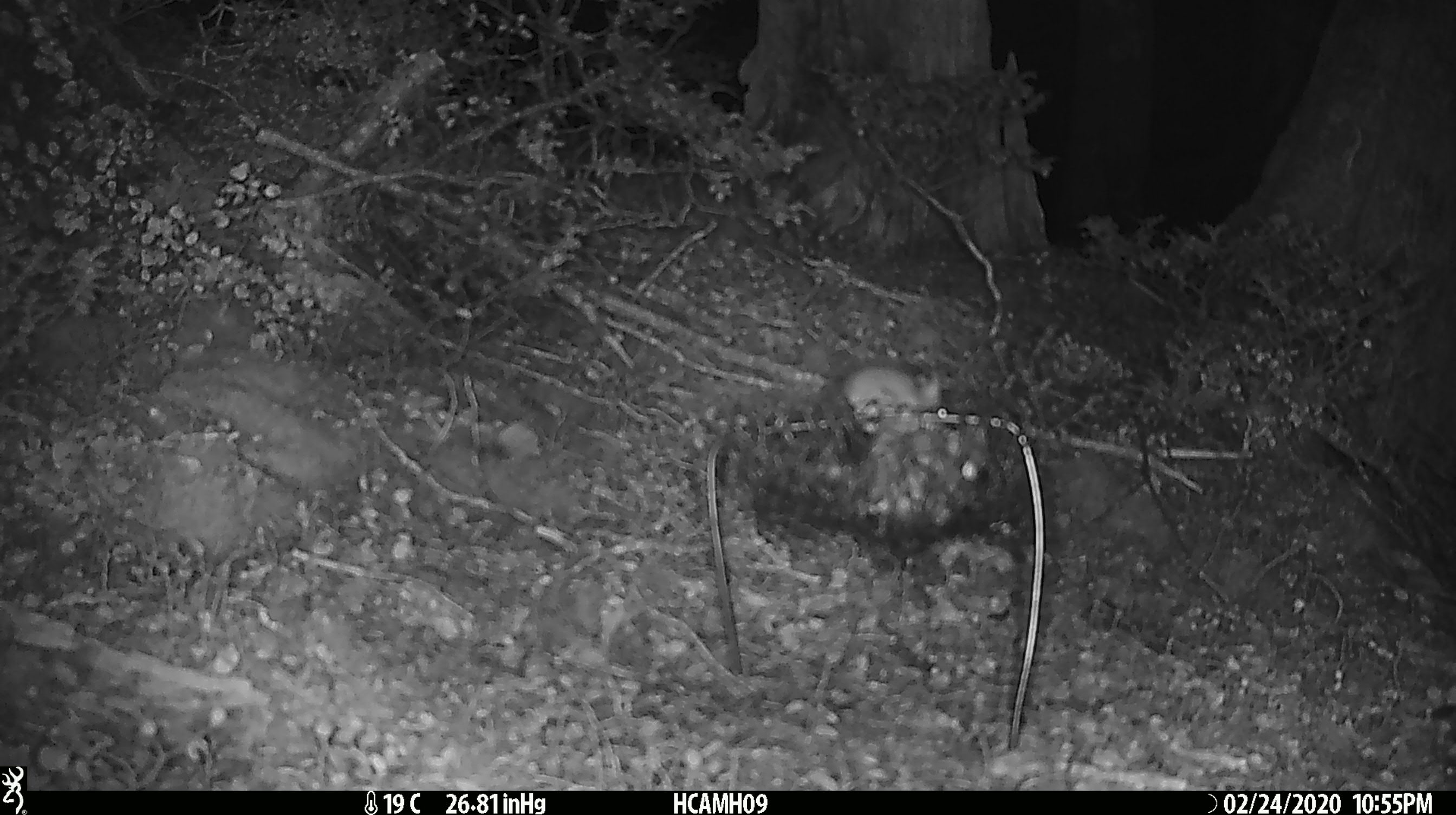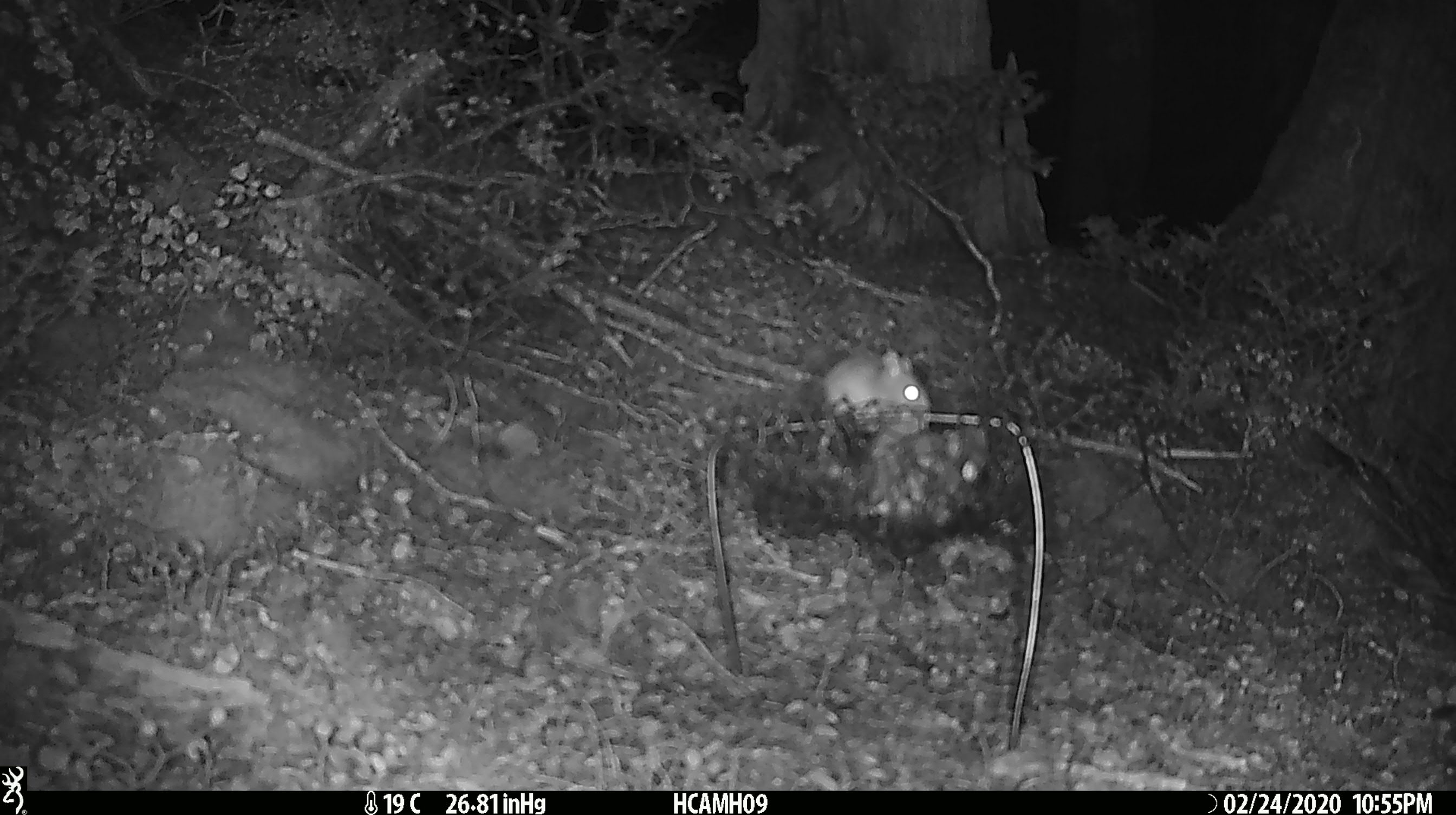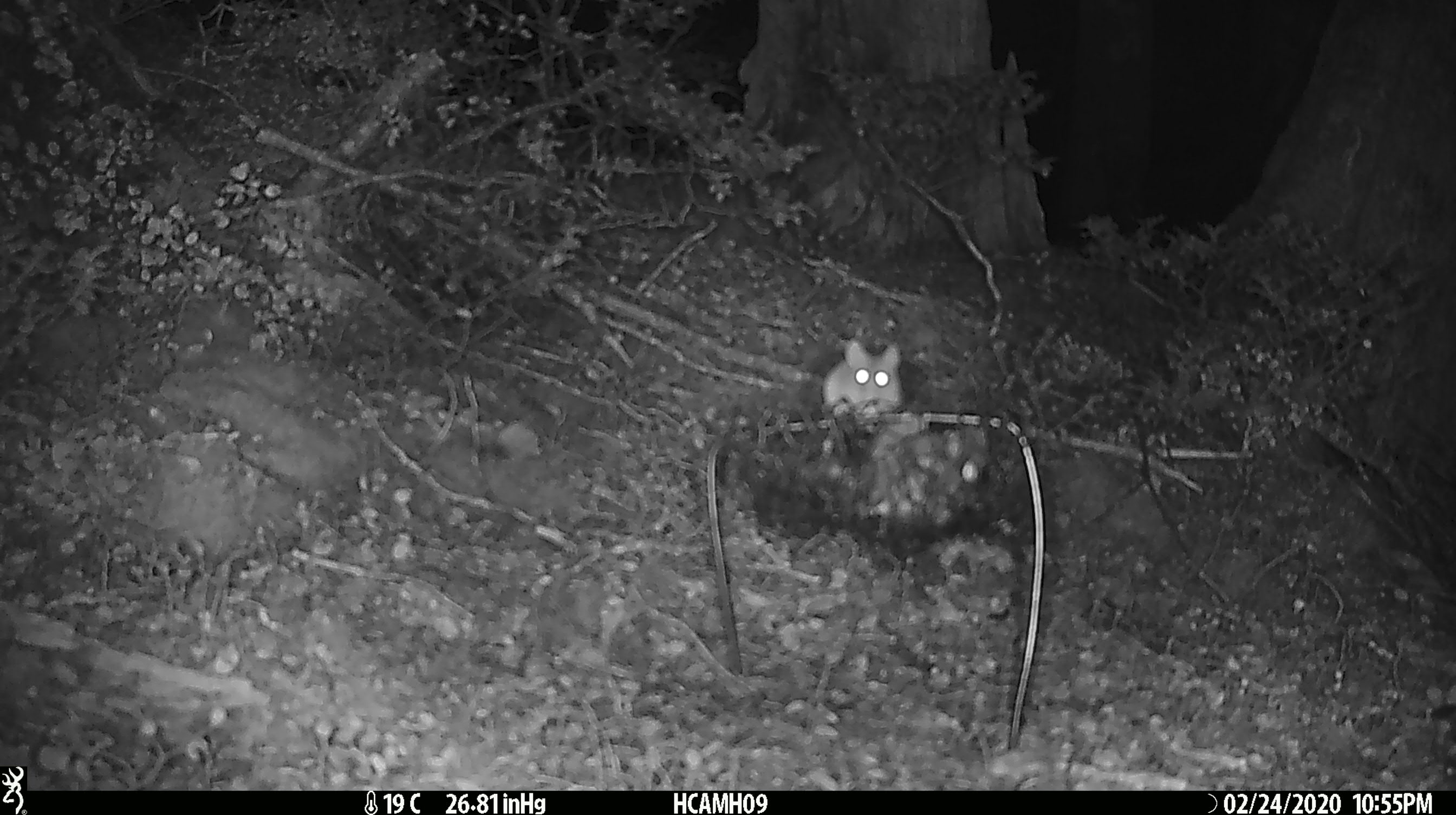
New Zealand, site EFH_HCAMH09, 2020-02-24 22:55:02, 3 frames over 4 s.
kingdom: Animalia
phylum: Chordata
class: Mammalia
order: Rodentia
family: Muridae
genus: Mus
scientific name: Mus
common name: mouse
Mouse (Mus).